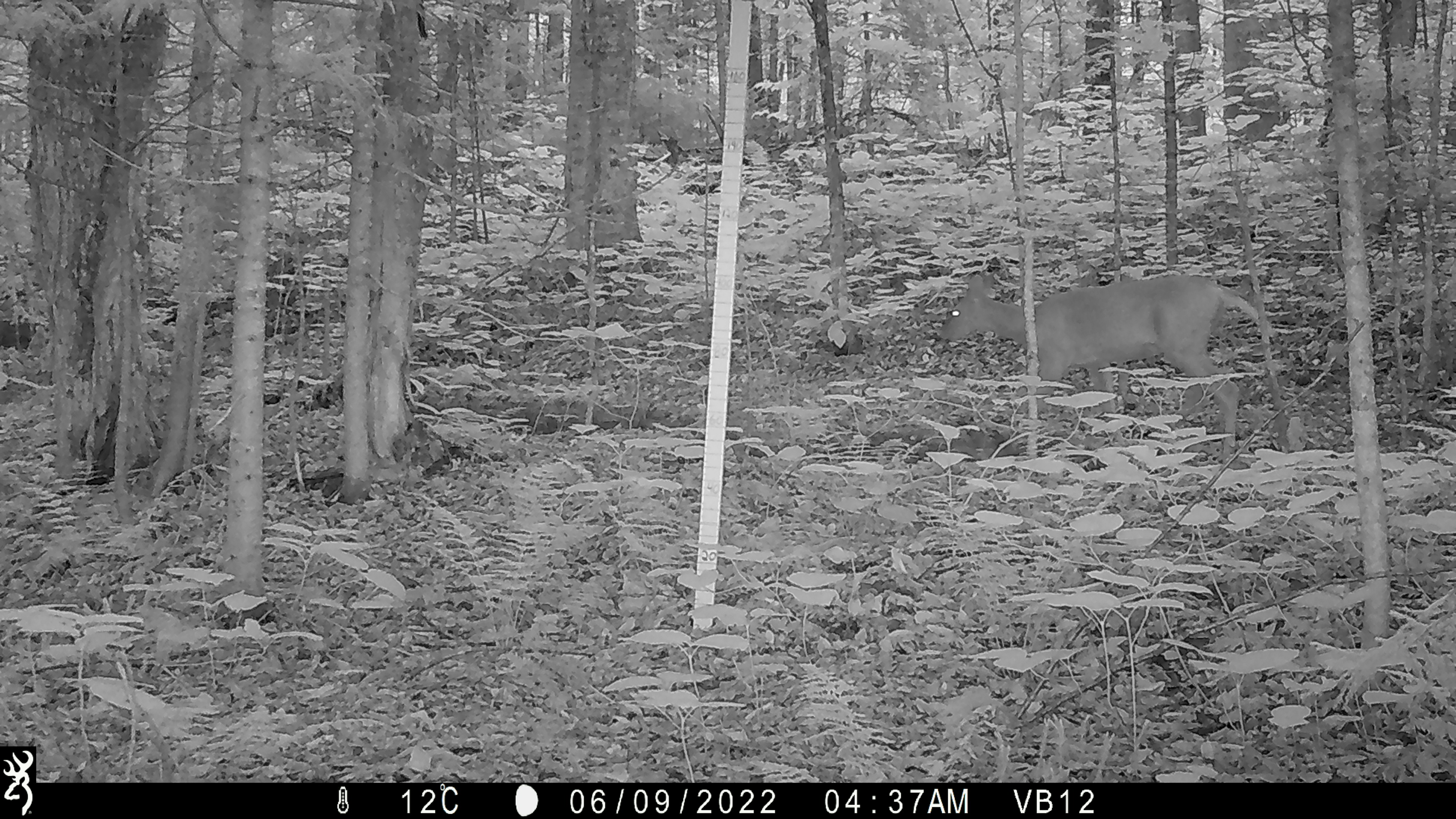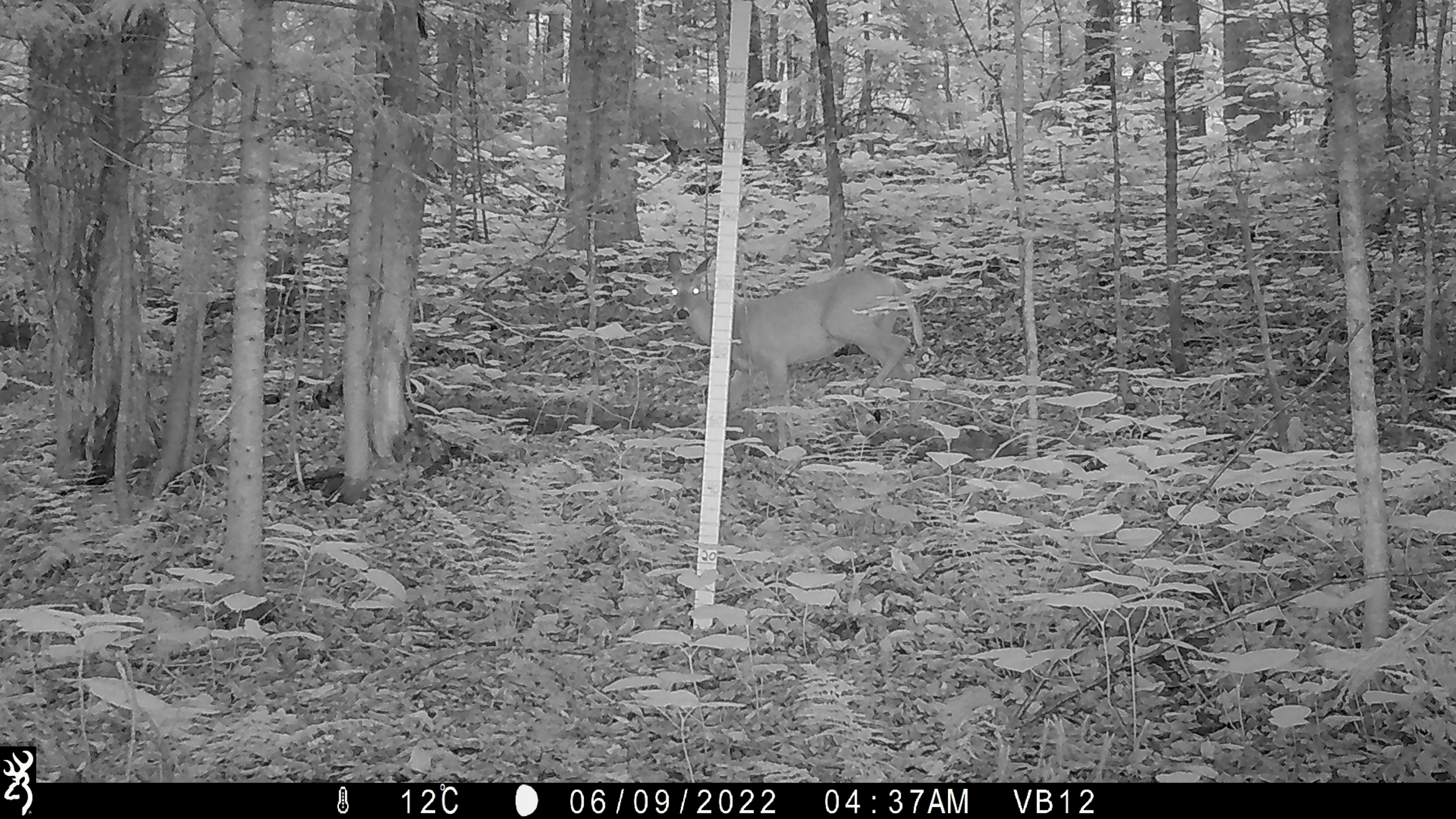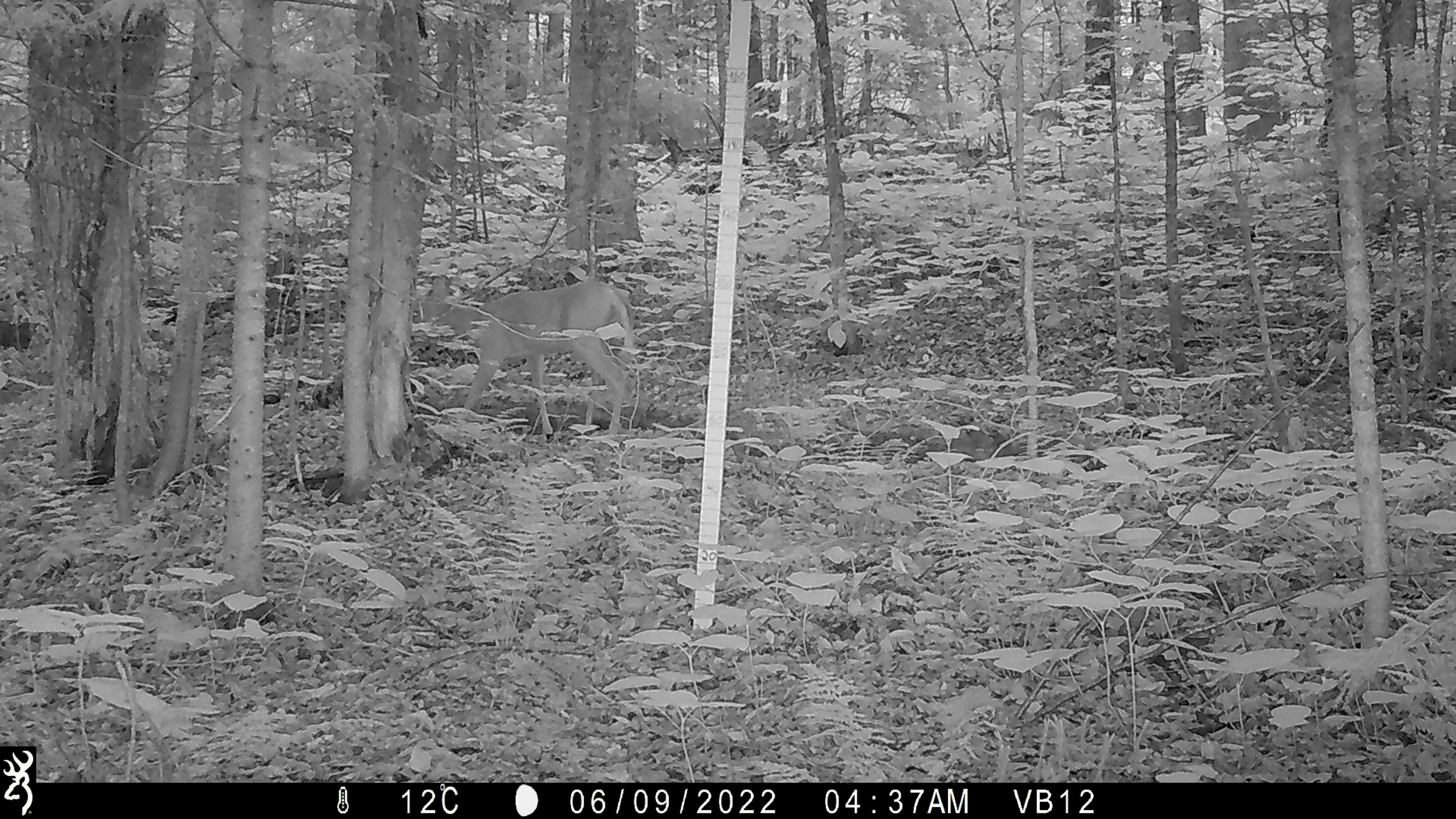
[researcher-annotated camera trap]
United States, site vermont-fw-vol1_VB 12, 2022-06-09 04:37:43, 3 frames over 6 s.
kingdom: Animalia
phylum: Chordata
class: Mammalia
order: Artiodactyla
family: Cervidae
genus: Odocoileus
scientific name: Odocoileus virginianus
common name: white-tailed deer